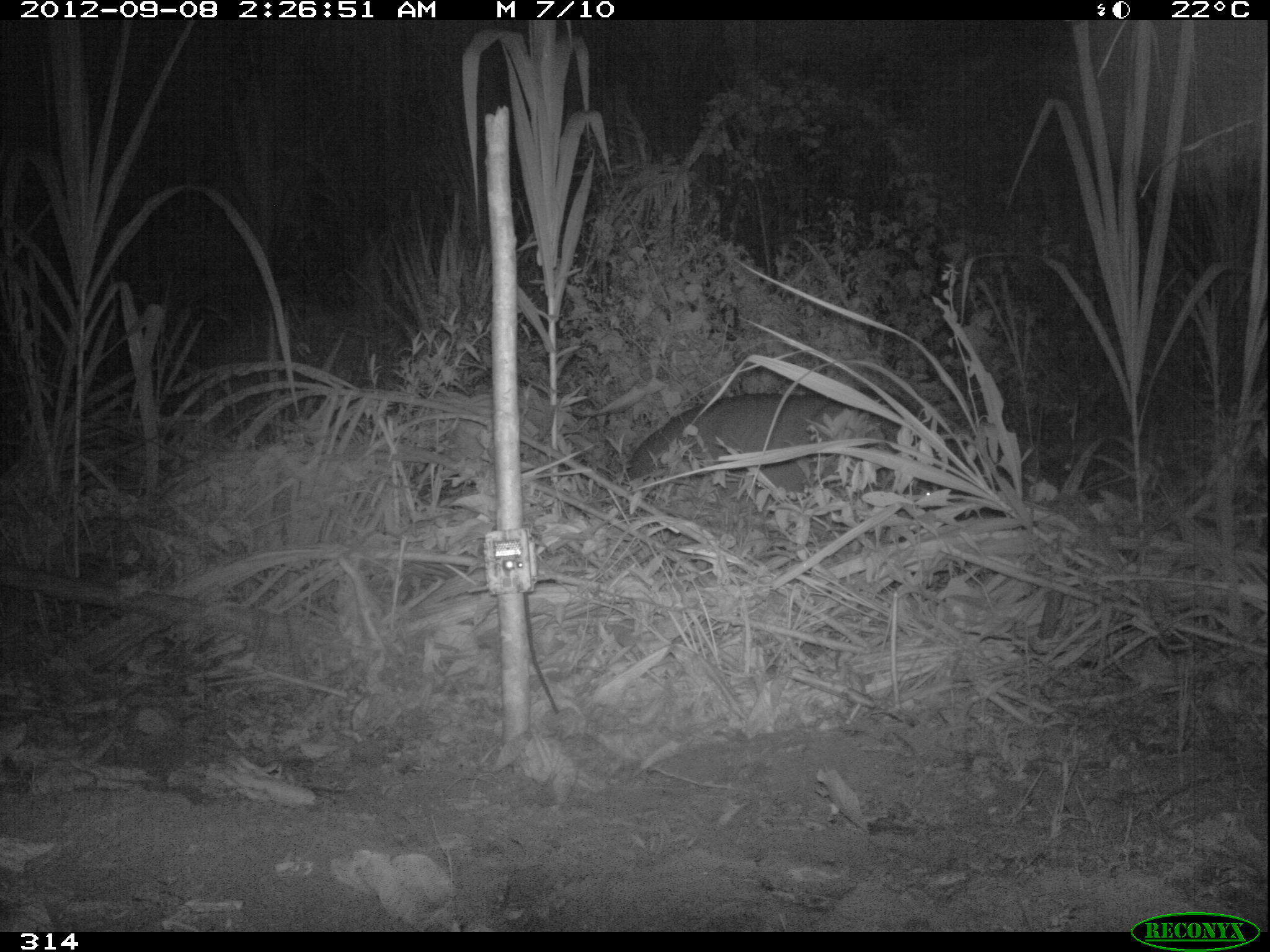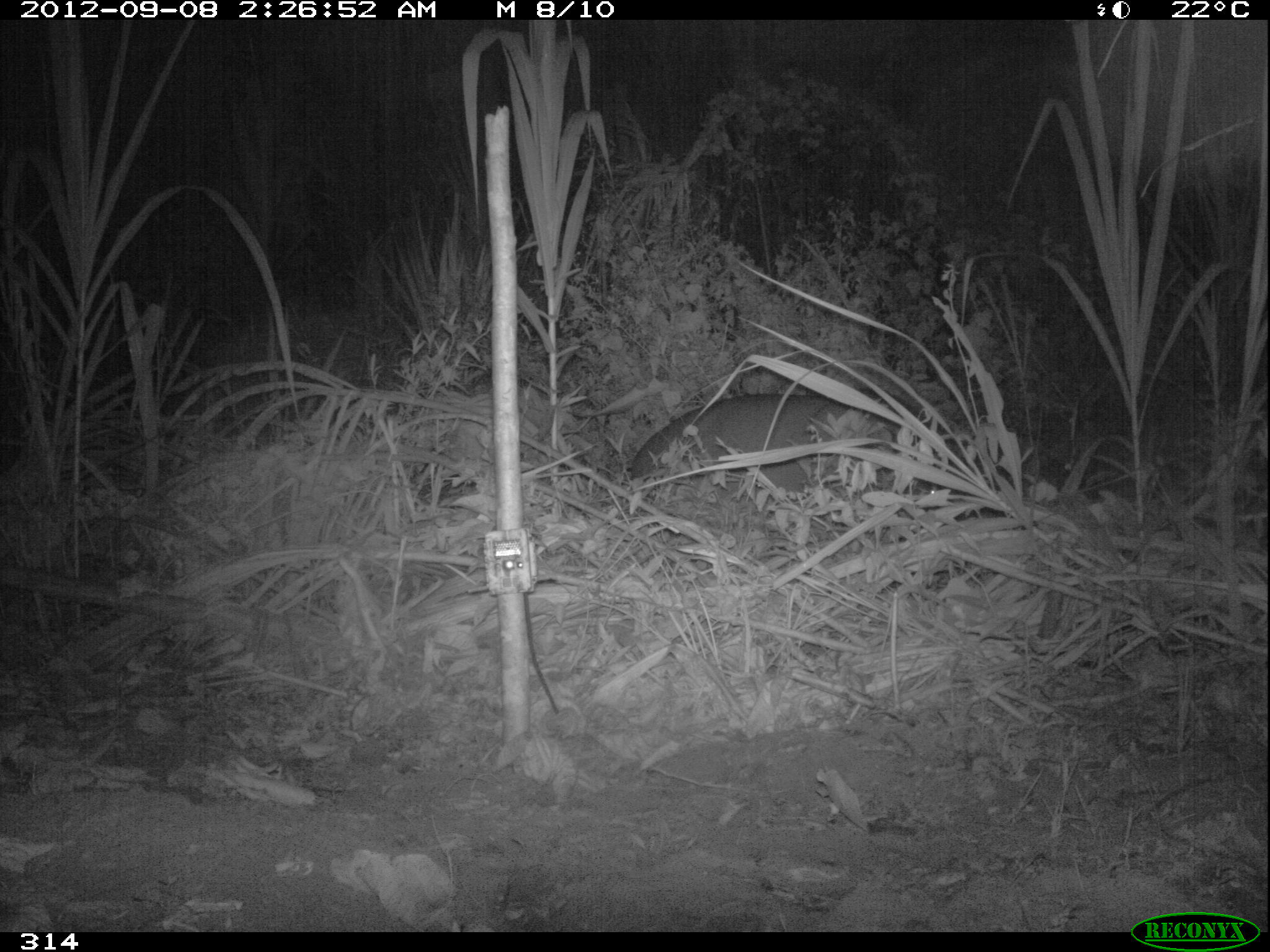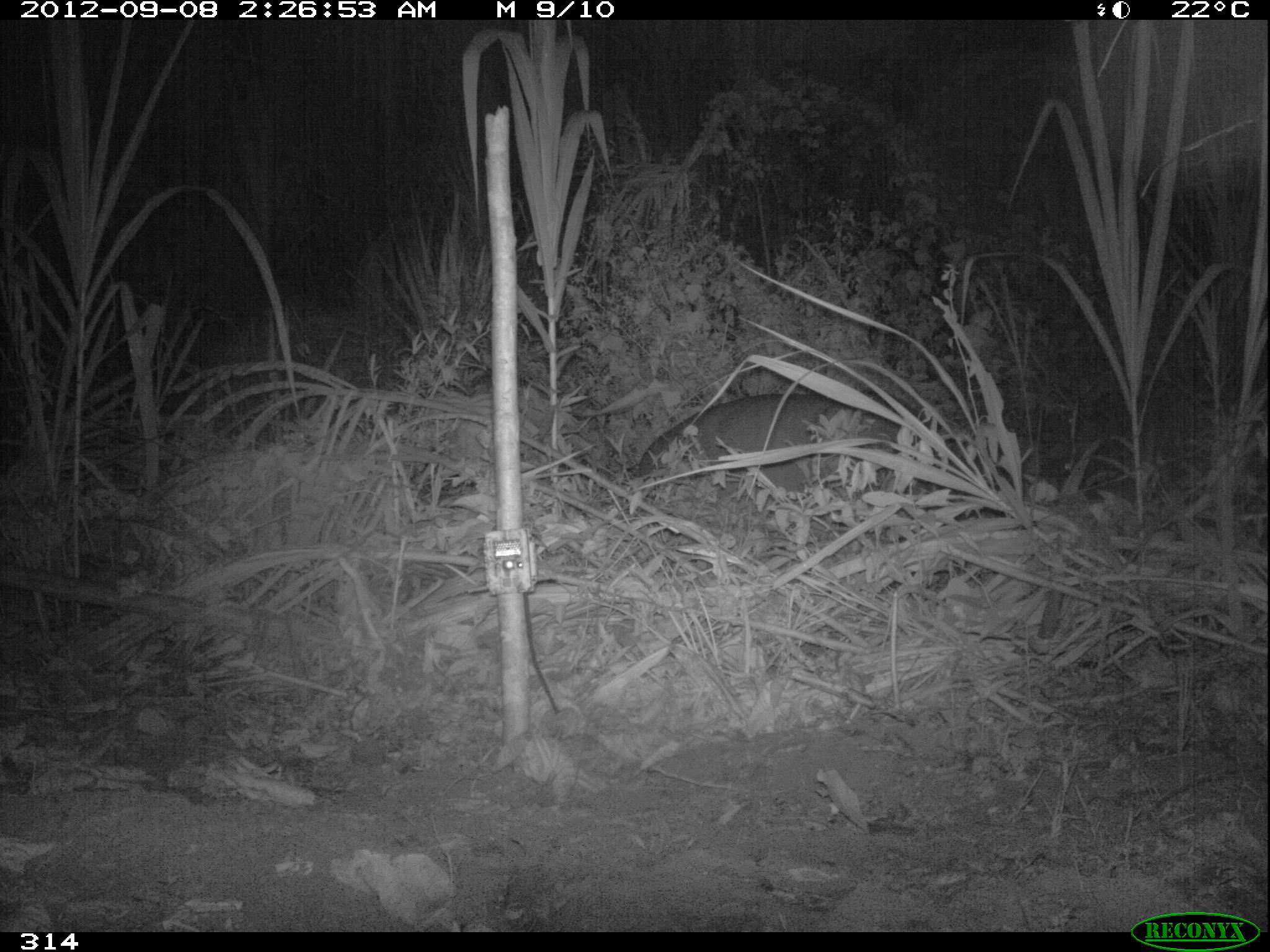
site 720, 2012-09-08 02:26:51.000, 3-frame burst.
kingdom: Animalia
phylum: Chordata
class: Mammalia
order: Perissodactyla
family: Tapiridae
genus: Tapirus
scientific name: Tapirus terrestris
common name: south american tapir